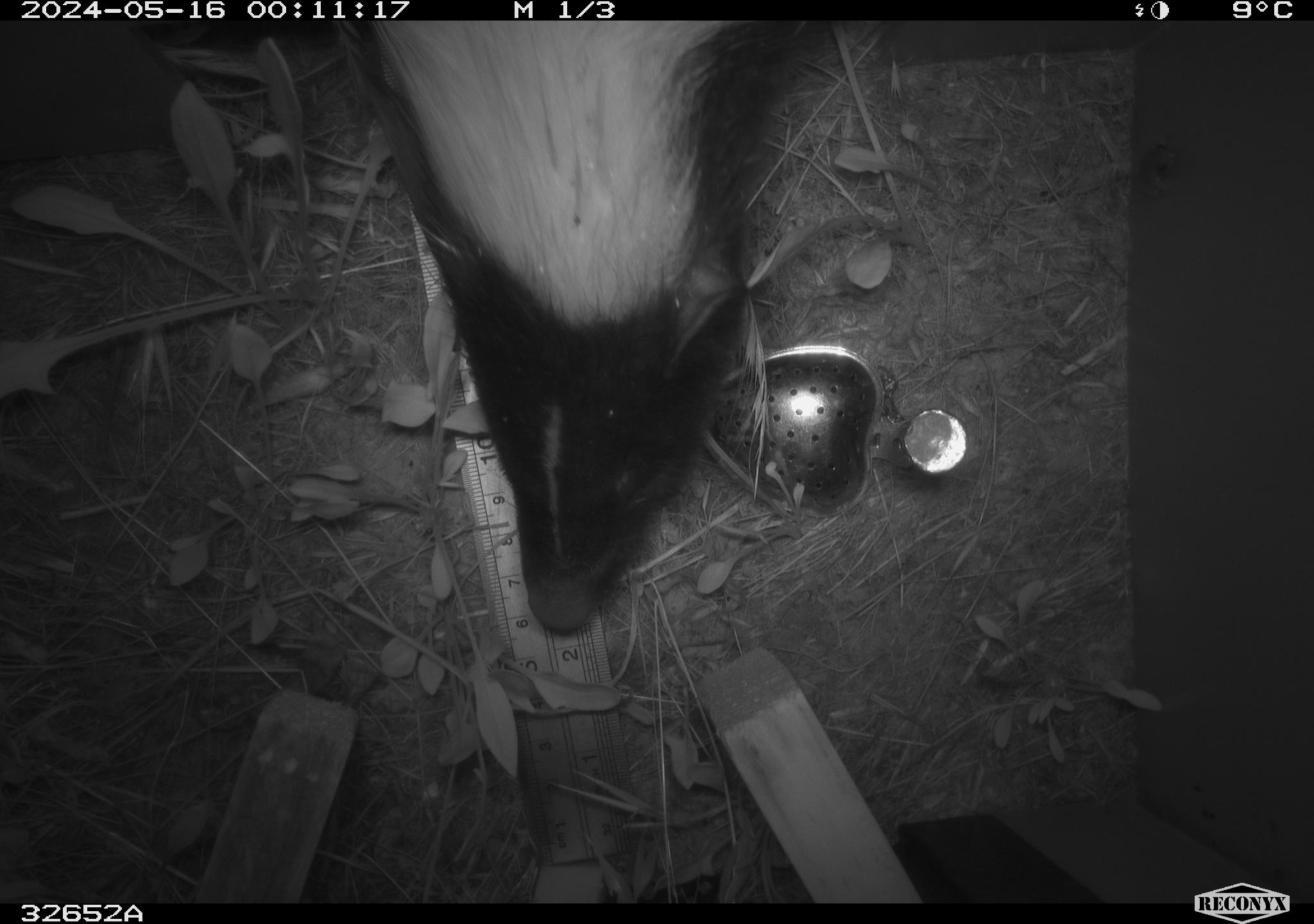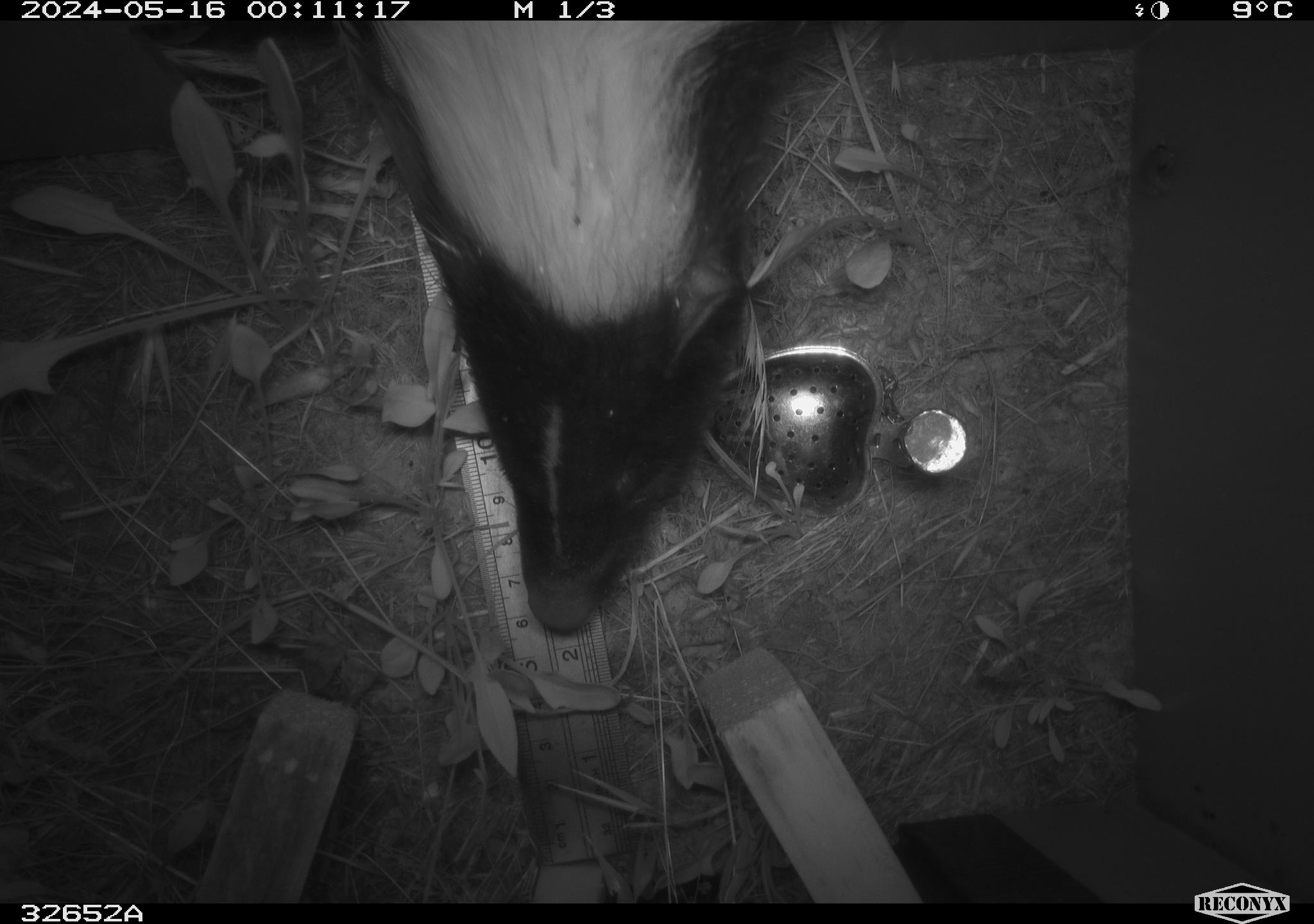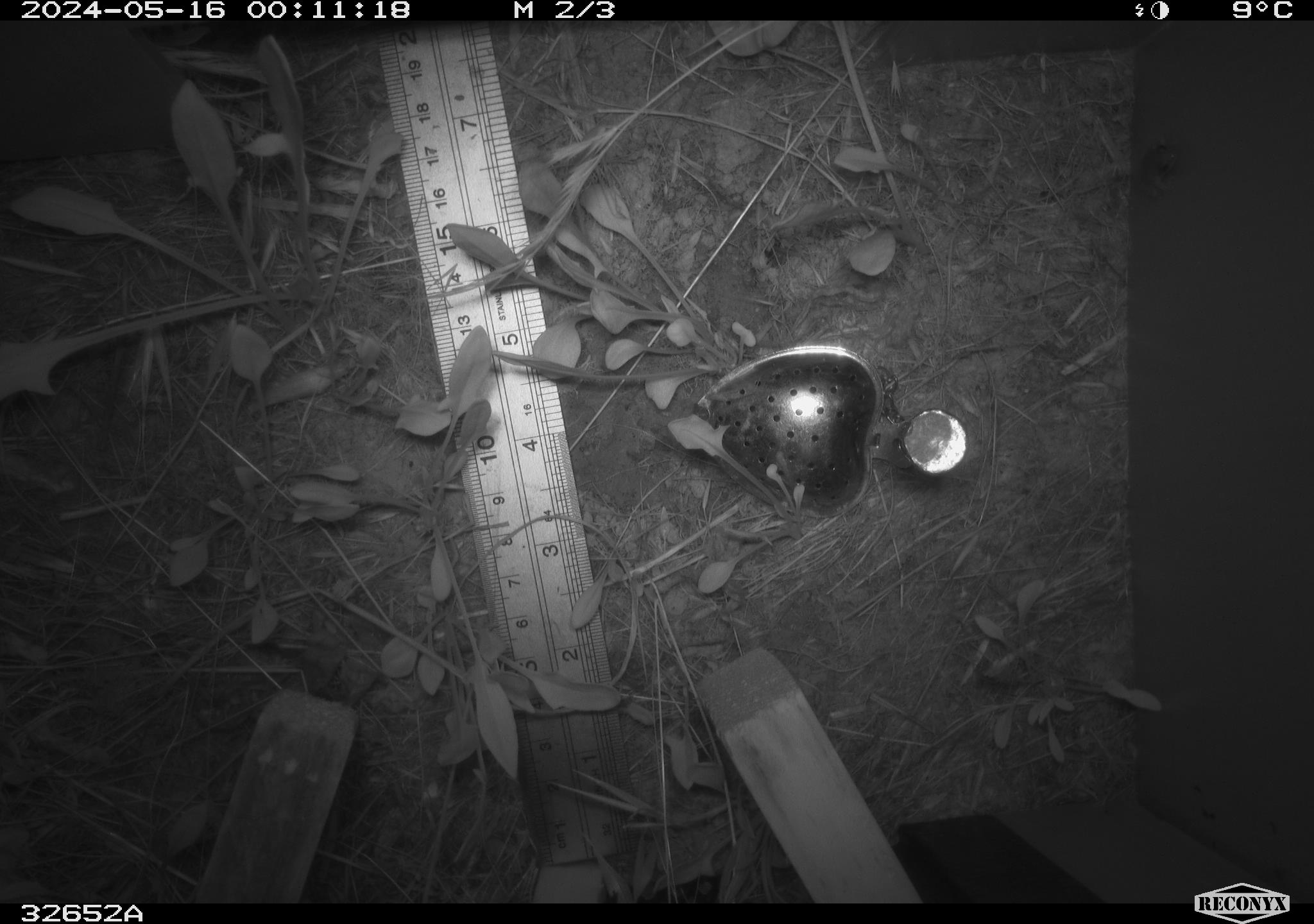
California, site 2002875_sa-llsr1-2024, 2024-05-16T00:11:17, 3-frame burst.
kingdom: Animalia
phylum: Chordata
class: Mammalia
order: Carnivora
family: Mephitidae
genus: Mephitis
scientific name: Mephitis mephitis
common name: striped skunk